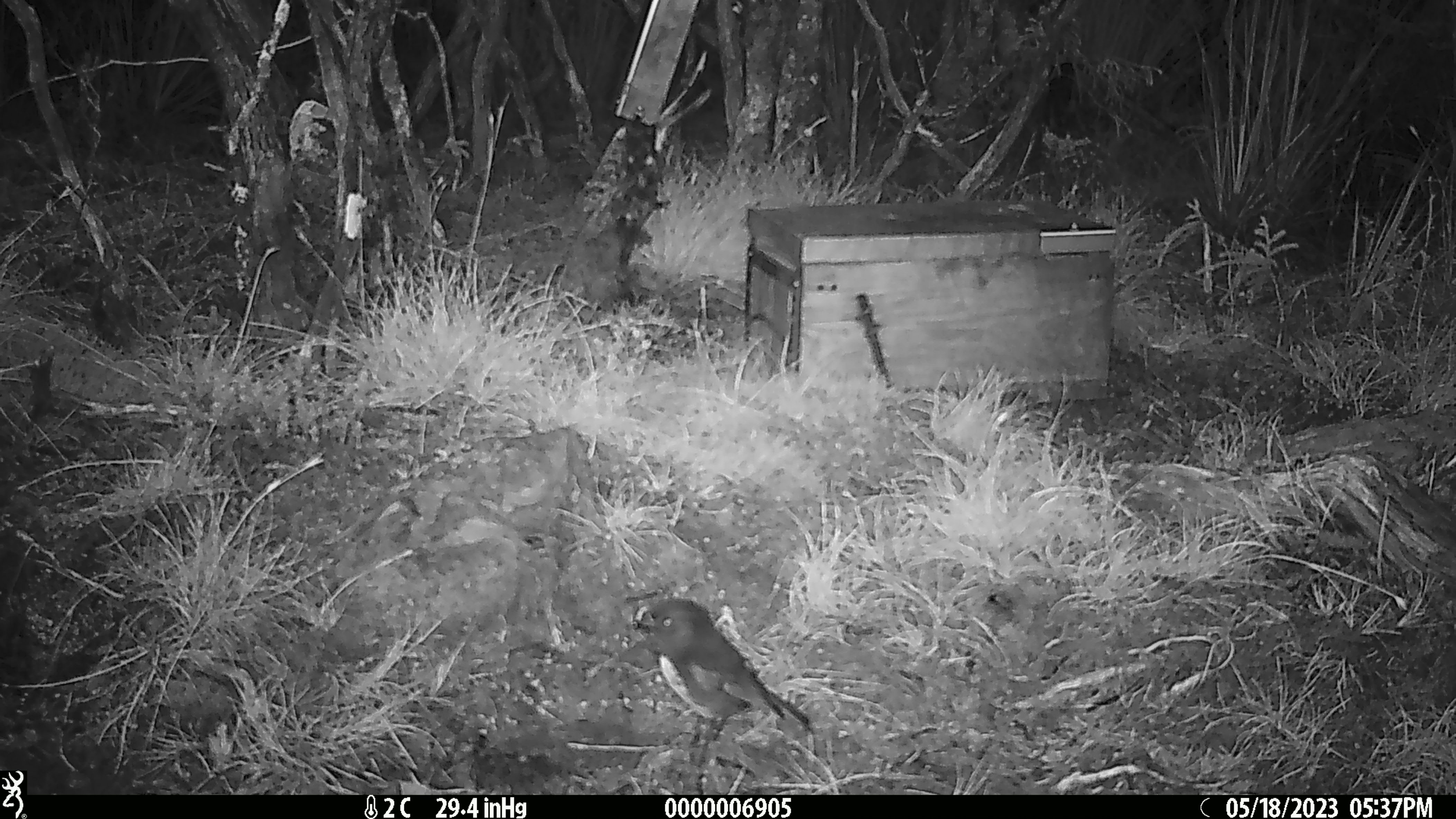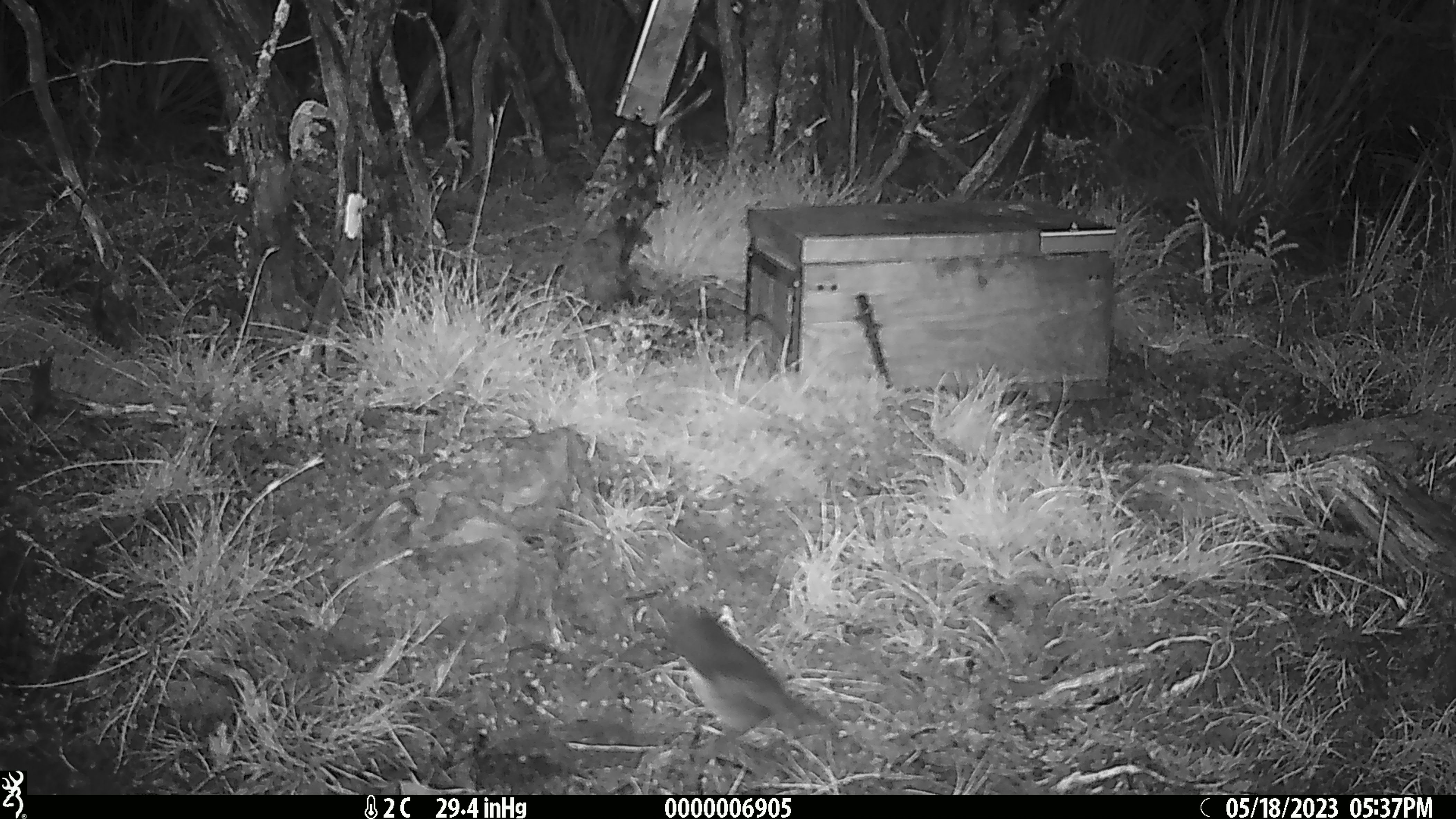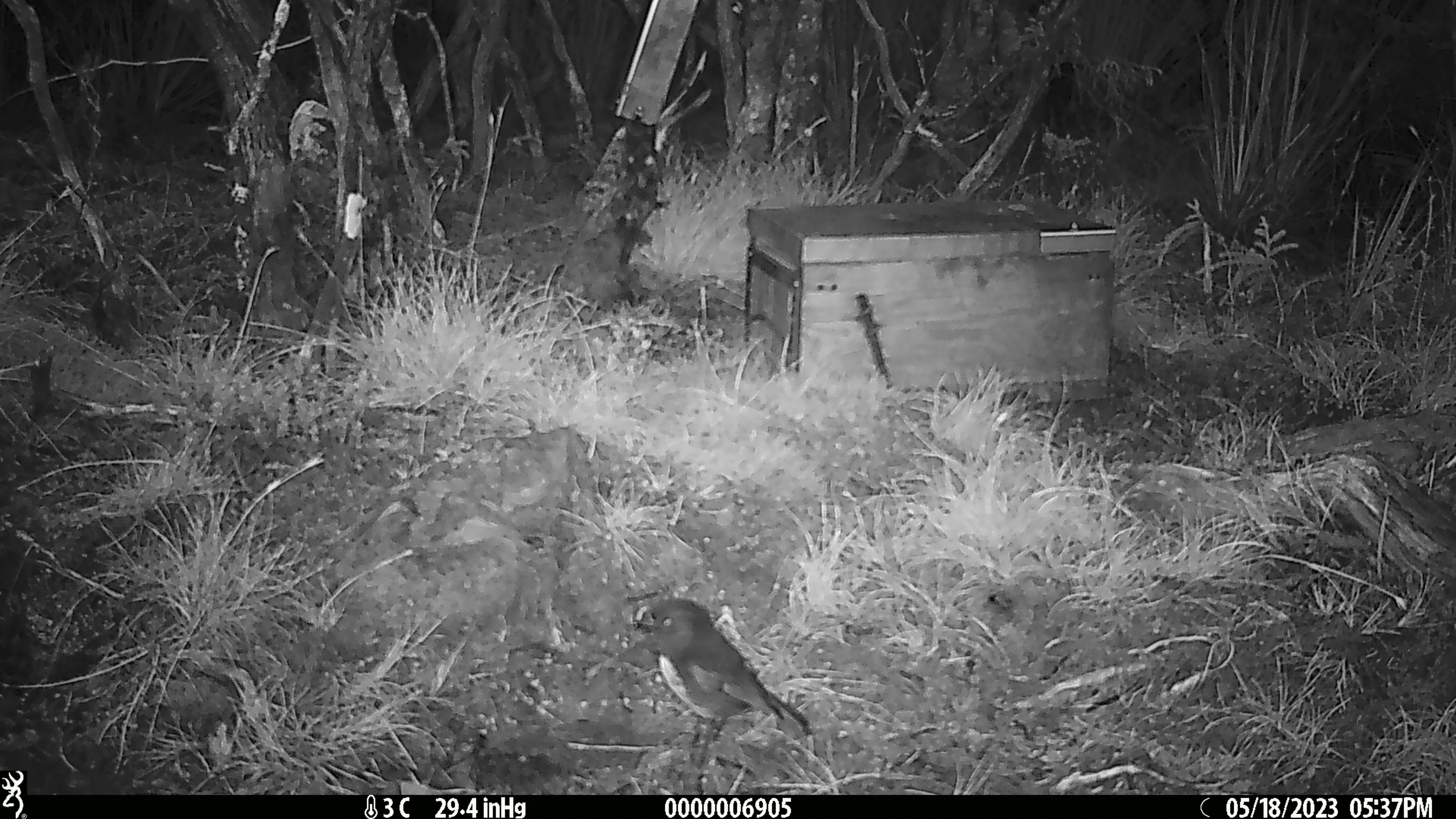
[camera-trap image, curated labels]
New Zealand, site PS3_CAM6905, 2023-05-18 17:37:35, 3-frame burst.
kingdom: Animalia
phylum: Chordata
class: Aves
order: Passeriformes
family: Petroicidae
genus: Petroica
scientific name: Petroica australis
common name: new zealand robin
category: robin